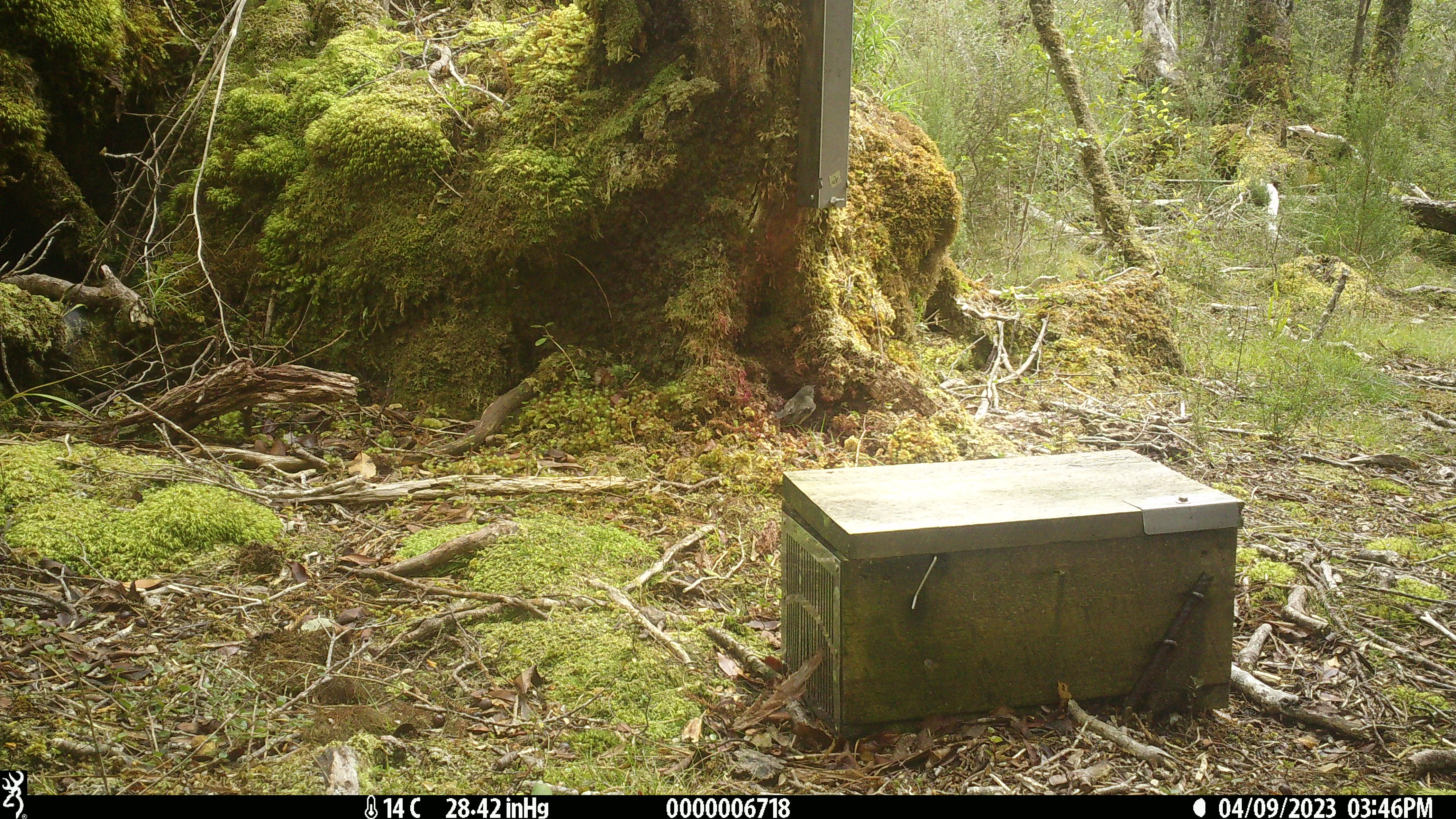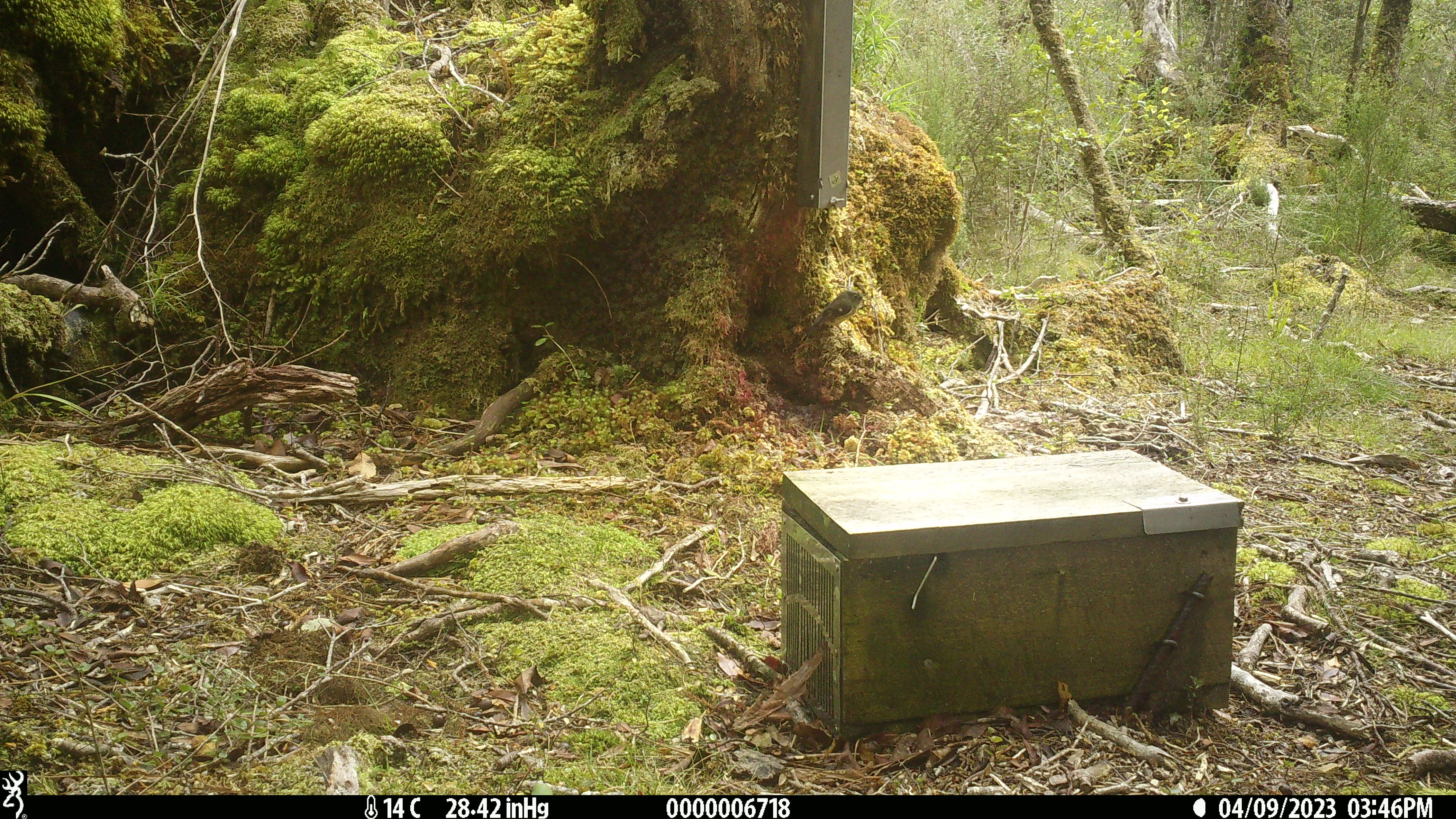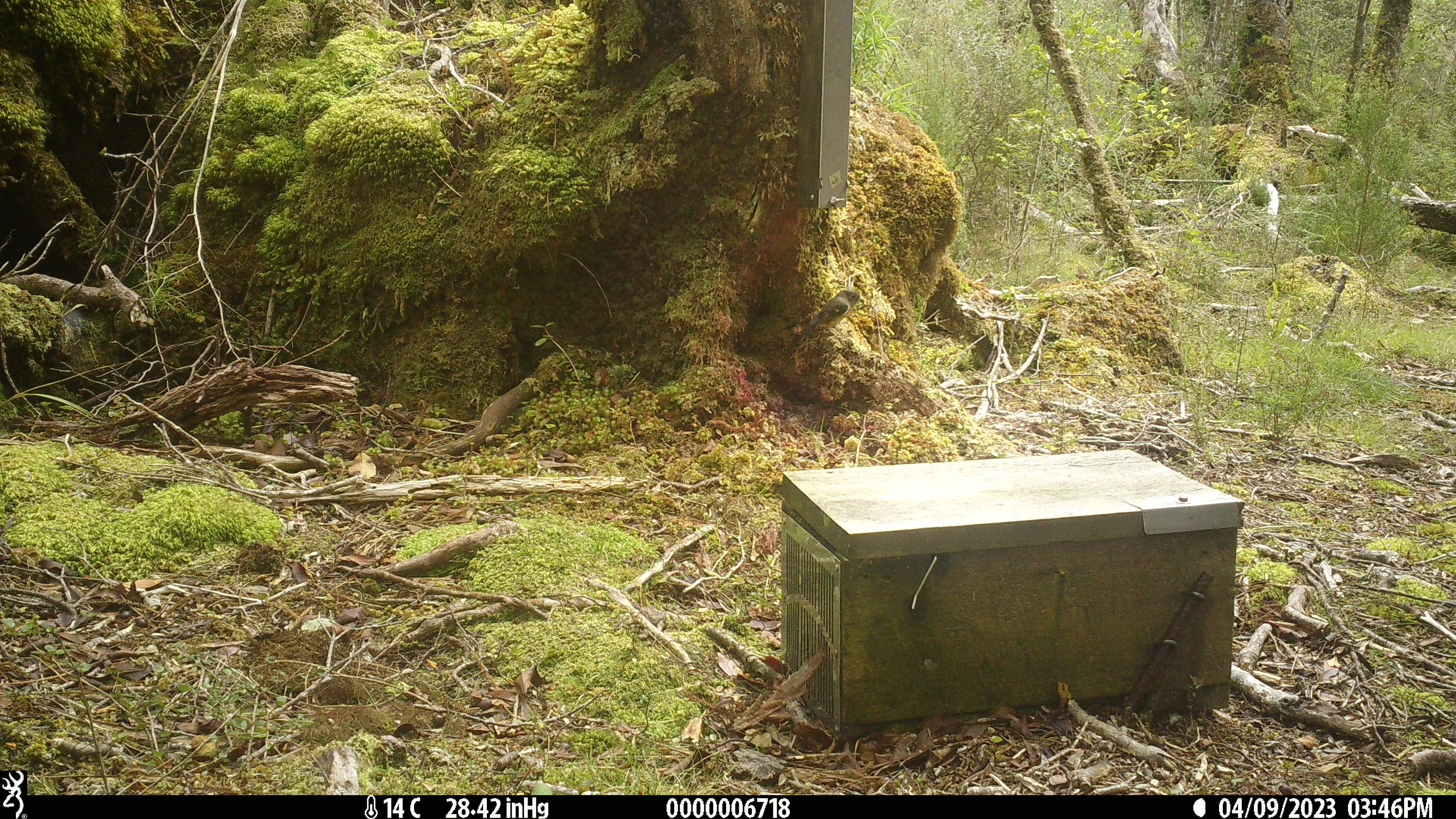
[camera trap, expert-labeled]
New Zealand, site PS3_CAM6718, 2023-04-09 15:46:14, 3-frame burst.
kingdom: Animalia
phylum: Chordata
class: Aves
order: Passeriformes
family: Petroicidae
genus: Petroica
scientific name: Petroica macrocephala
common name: tomtit